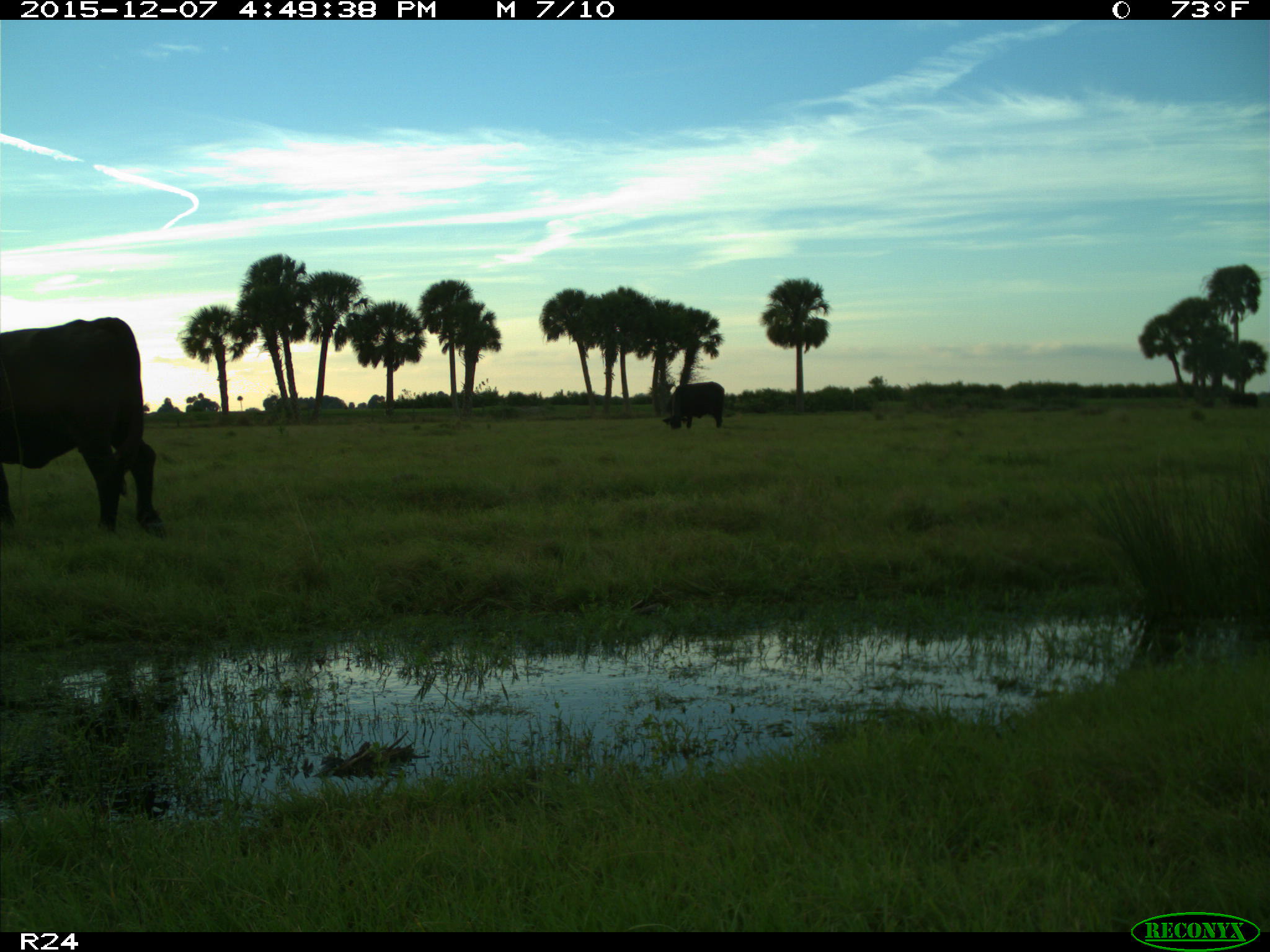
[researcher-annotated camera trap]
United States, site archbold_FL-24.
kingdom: Animalia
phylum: Chordata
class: Mammalia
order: Artiodactyla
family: Bovidae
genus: Bos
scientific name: Bos taurus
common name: domestic cow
Bos taurus (domestic cow).